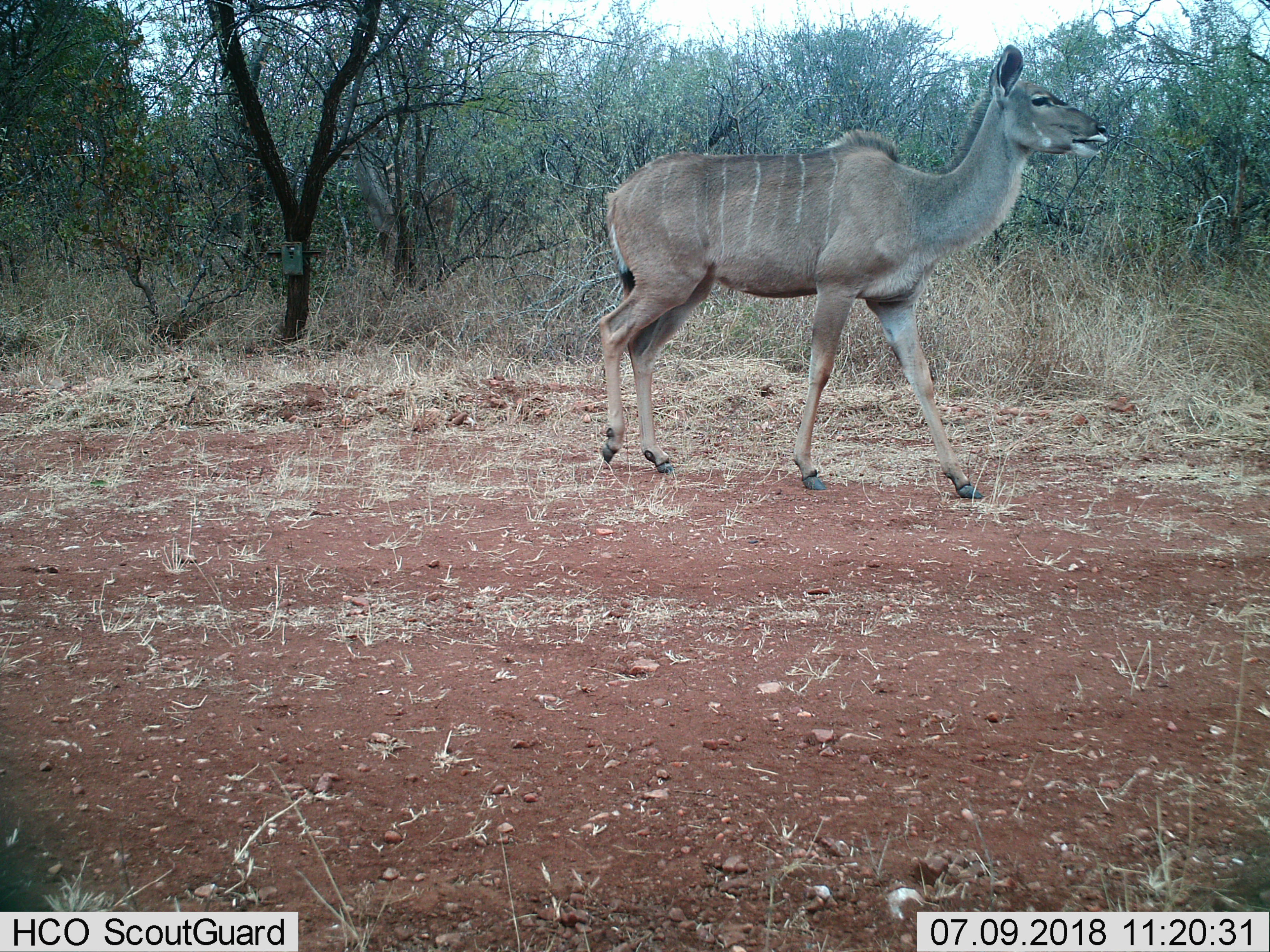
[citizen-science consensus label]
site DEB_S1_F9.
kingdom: Animalia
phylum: Chordata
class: Mammalia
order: Artiodactyla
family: Bovidae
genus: Tragelaphus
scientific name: Tragelaphus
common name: kudu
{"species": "kudu (Tragelaphus)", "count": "1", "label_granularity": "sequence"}